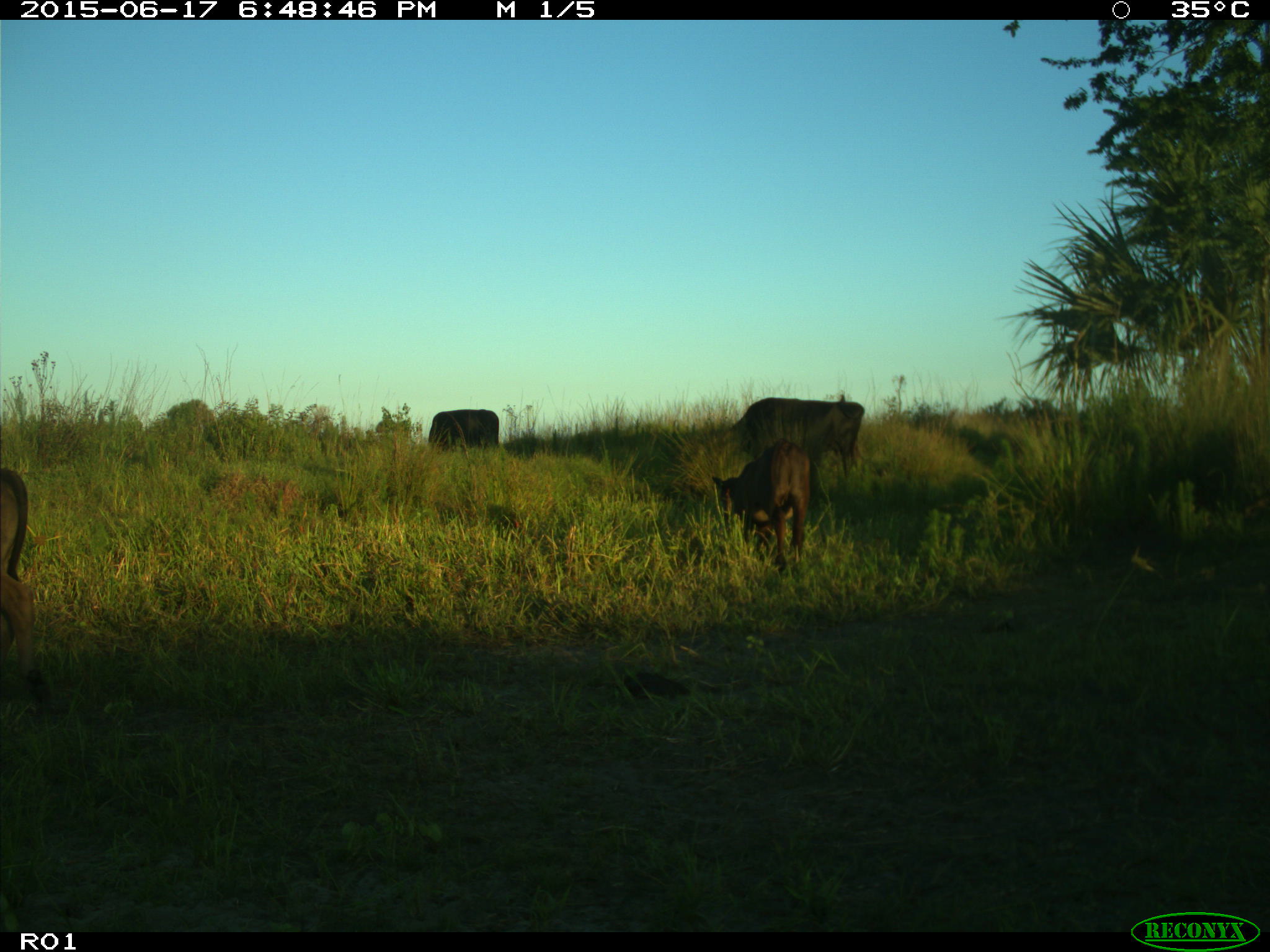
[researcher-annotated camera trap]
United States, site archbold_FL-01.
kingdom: Animalia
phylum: Chordata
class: Mammalia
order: Artiodactyla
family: Bovidae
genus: Bos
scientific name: Bos taurus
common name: domestic cow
Bos taurus (domestic cow).